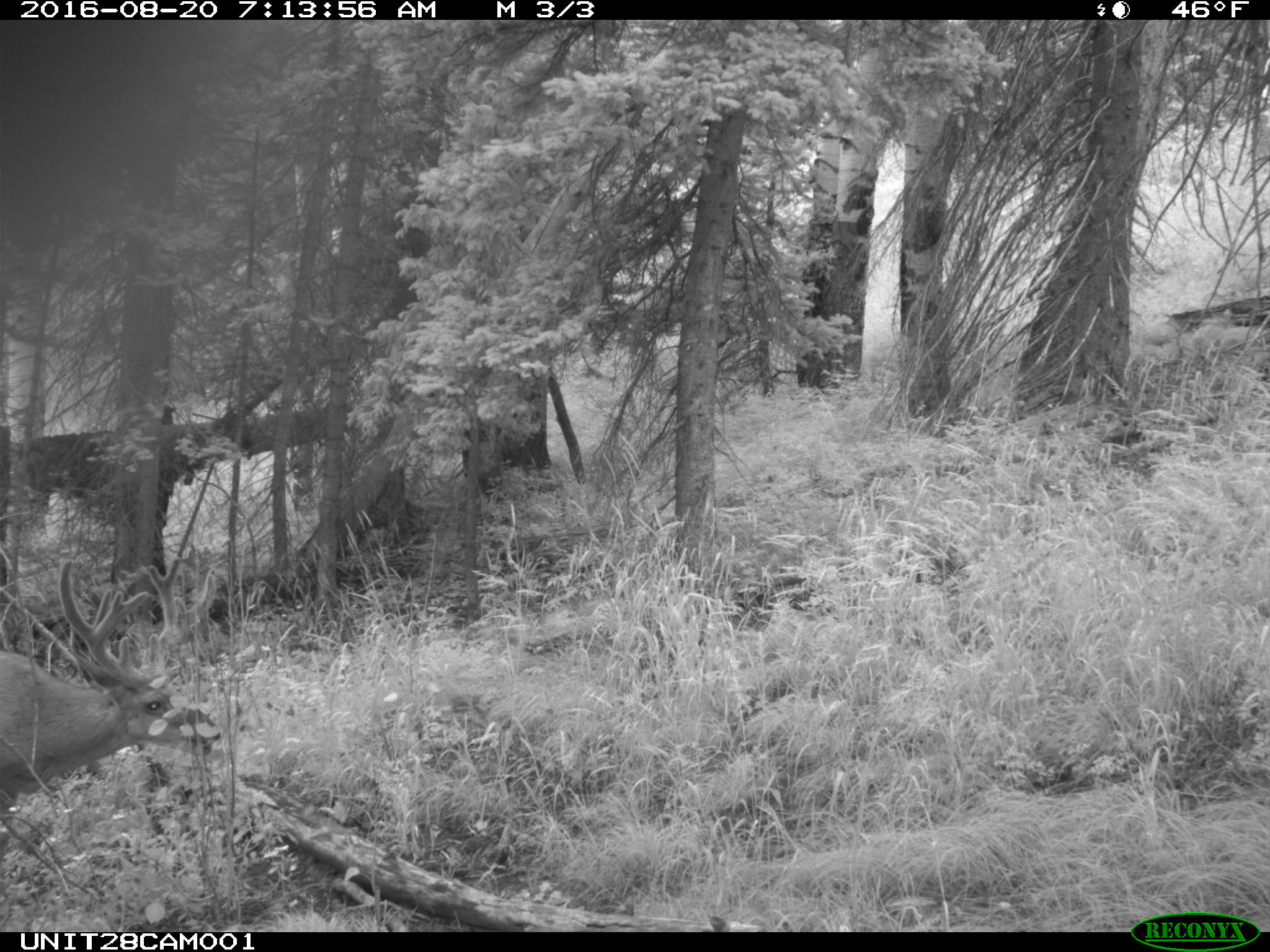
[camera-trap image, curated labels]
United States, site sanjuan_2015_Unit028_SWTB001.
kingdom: Animalia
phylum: Chordata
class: Mammalia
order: Artiodactyla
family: Cervidae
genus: Odocoileus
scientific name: Odocoileus hemionus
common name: mule deer